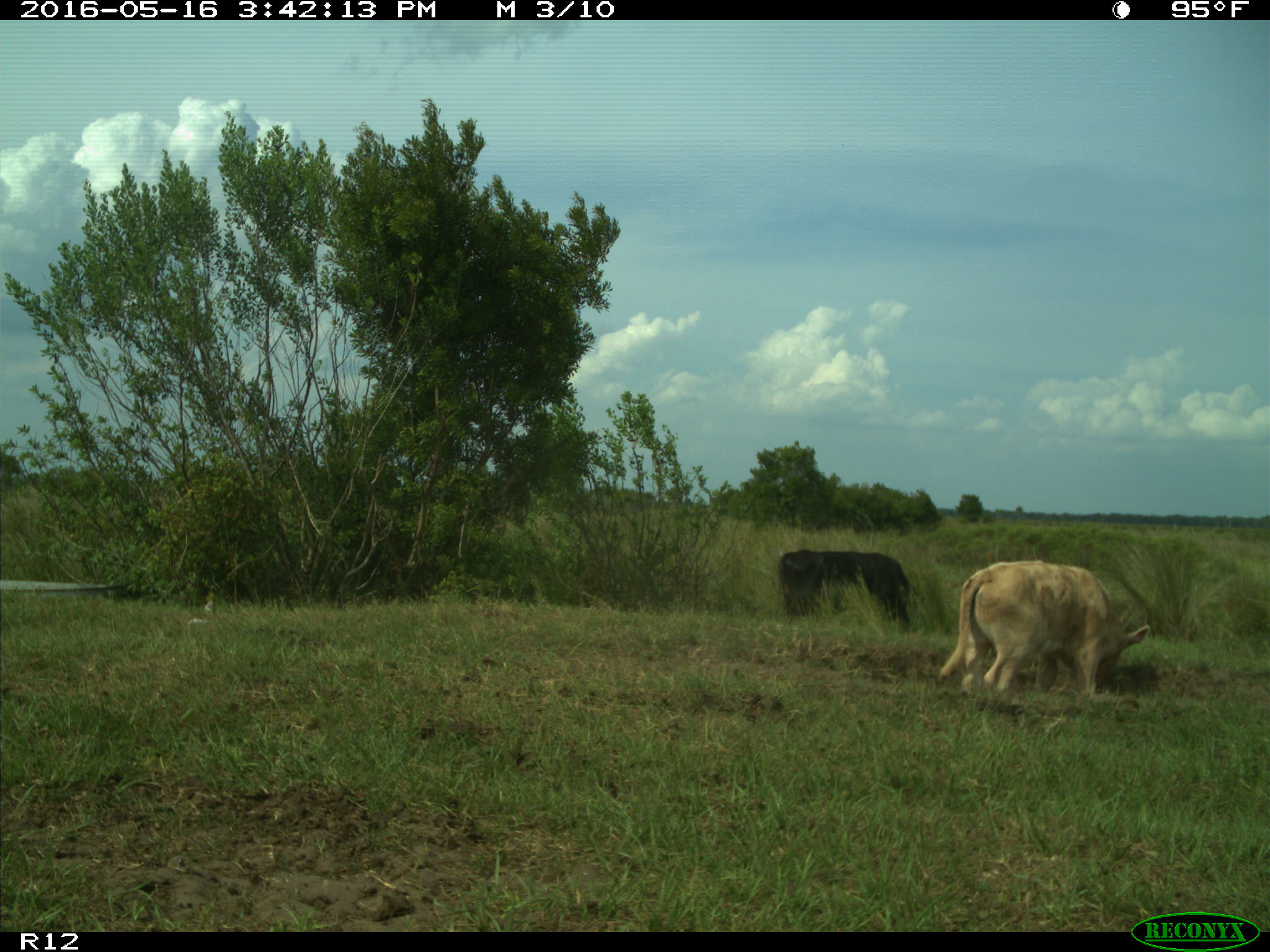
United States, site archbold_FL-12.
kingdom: Animalia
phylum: Chordata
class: Mammalia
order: Artiodactyla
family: Bovidae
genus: Bos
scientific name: Bos taurus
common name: domestic cow